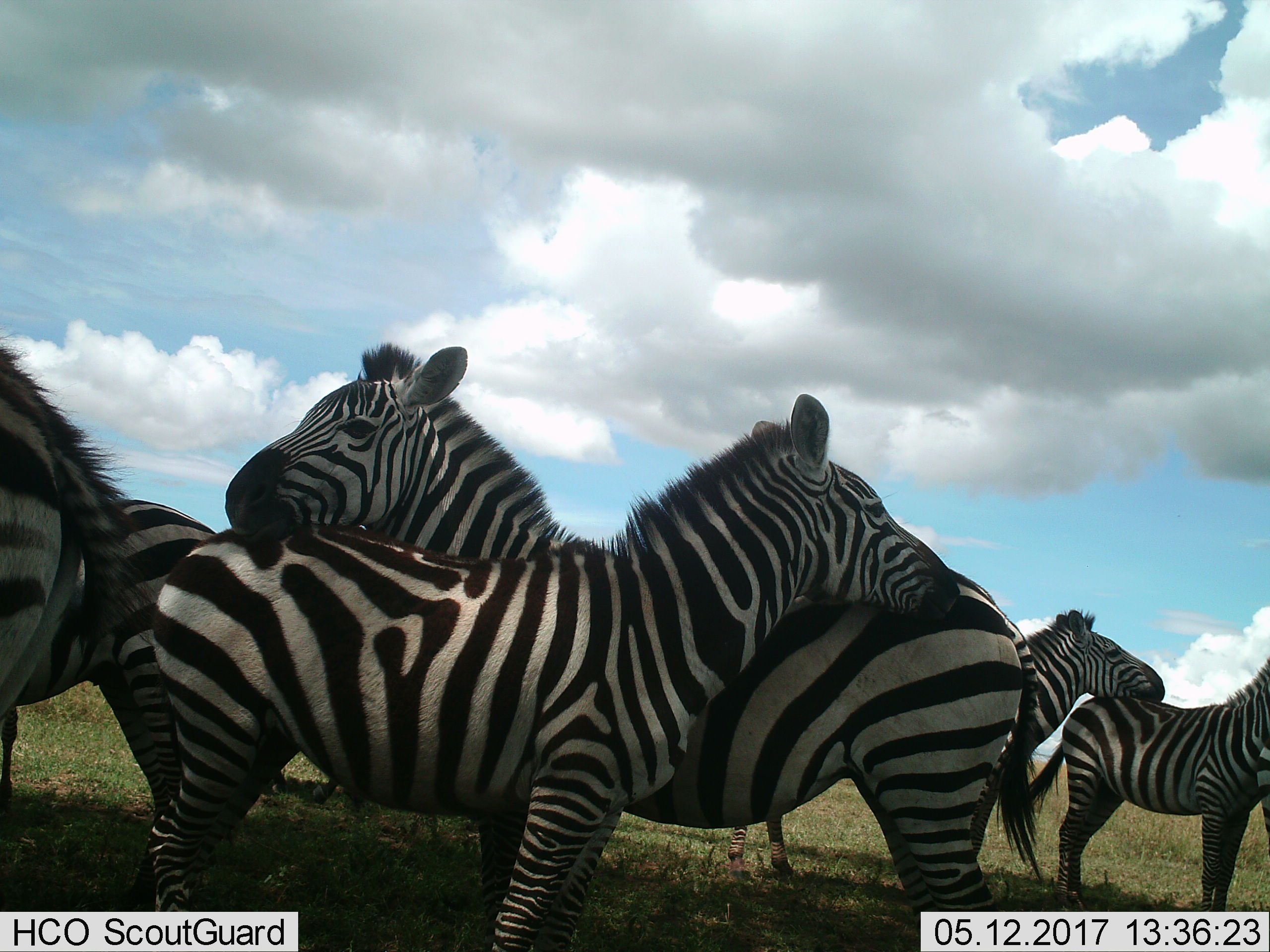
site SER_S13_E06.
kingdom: Animalia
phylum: Chordata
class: Mammalia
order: Perissodactyla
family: Equidae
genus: Equus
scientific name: Equus quagga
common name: plains zebra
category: zebraplains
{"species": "zebraplains (plains zebra) (Equus quagga)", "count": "6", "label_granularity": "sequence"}